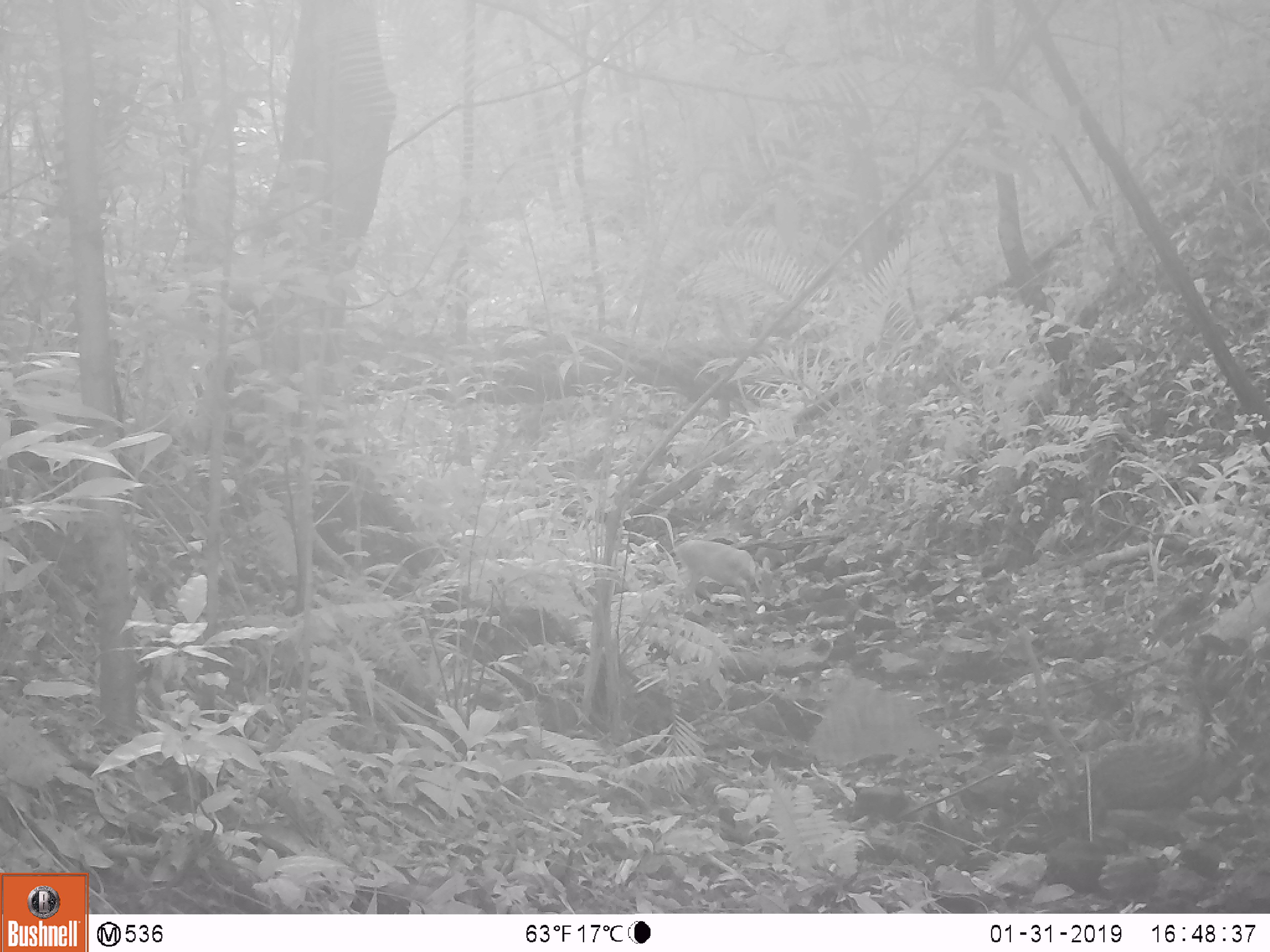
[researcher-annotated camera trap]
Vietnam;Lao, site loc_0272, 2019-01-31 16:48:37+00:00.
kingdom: Animalia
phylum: Chordata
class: Mammalia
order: Artiodactyla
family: Cervidae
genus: Muntiacus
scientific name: Muntiacus vuquangensis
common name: large-antlered muntjac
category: large antlered muntjac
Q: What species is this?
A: Large antlered muntjac (large-antlered muntjac) (Muntiacus vuquangensis).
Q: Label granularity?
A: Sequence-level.